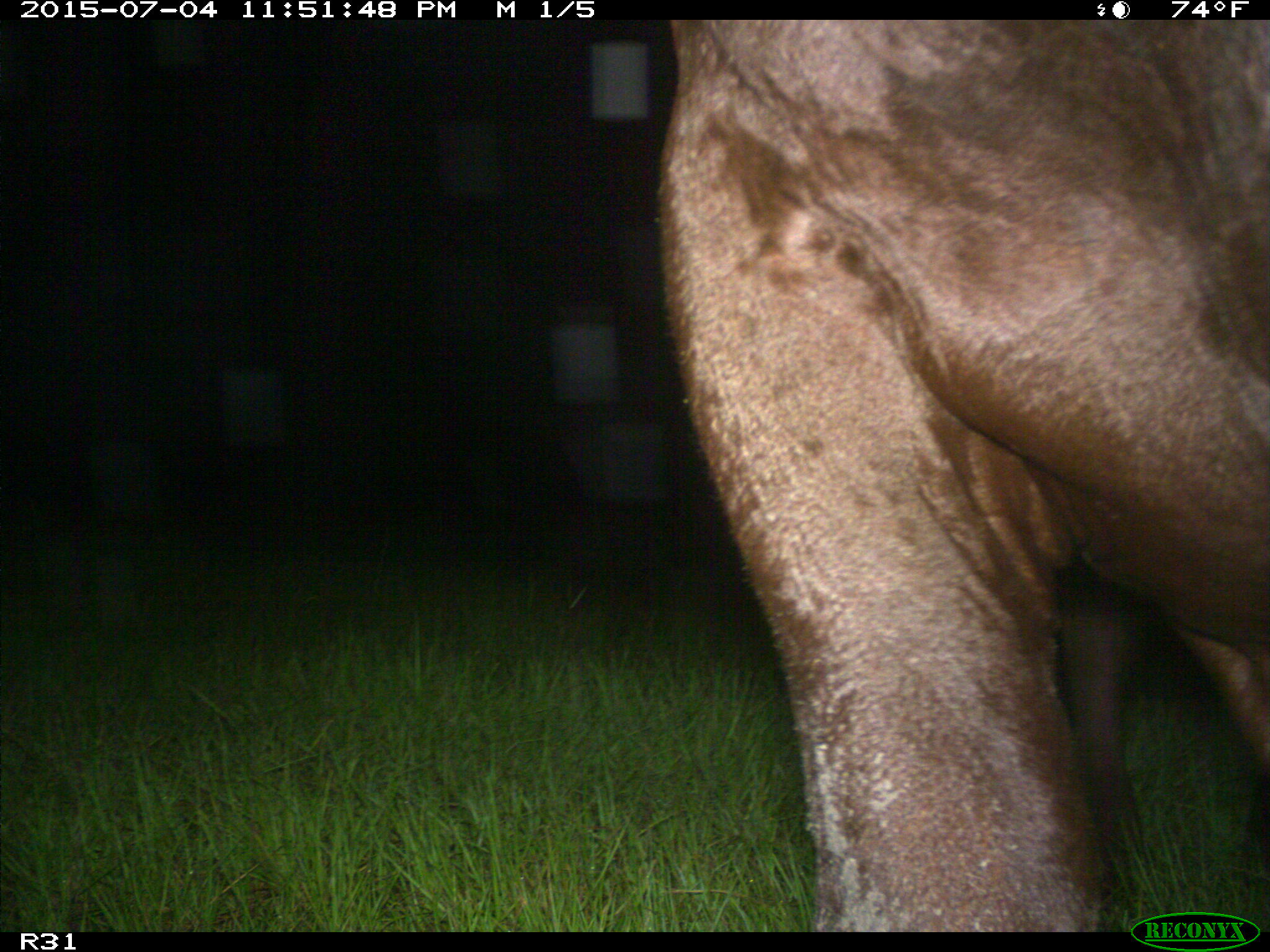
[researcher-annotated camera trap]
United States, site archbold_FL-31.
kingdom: Animalia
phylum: Chordata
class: Mammalia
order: Artiodactyla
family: Bovidae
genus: Bos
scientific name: Bos taurus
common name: domestic cow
Bos taurus (domestic cow).